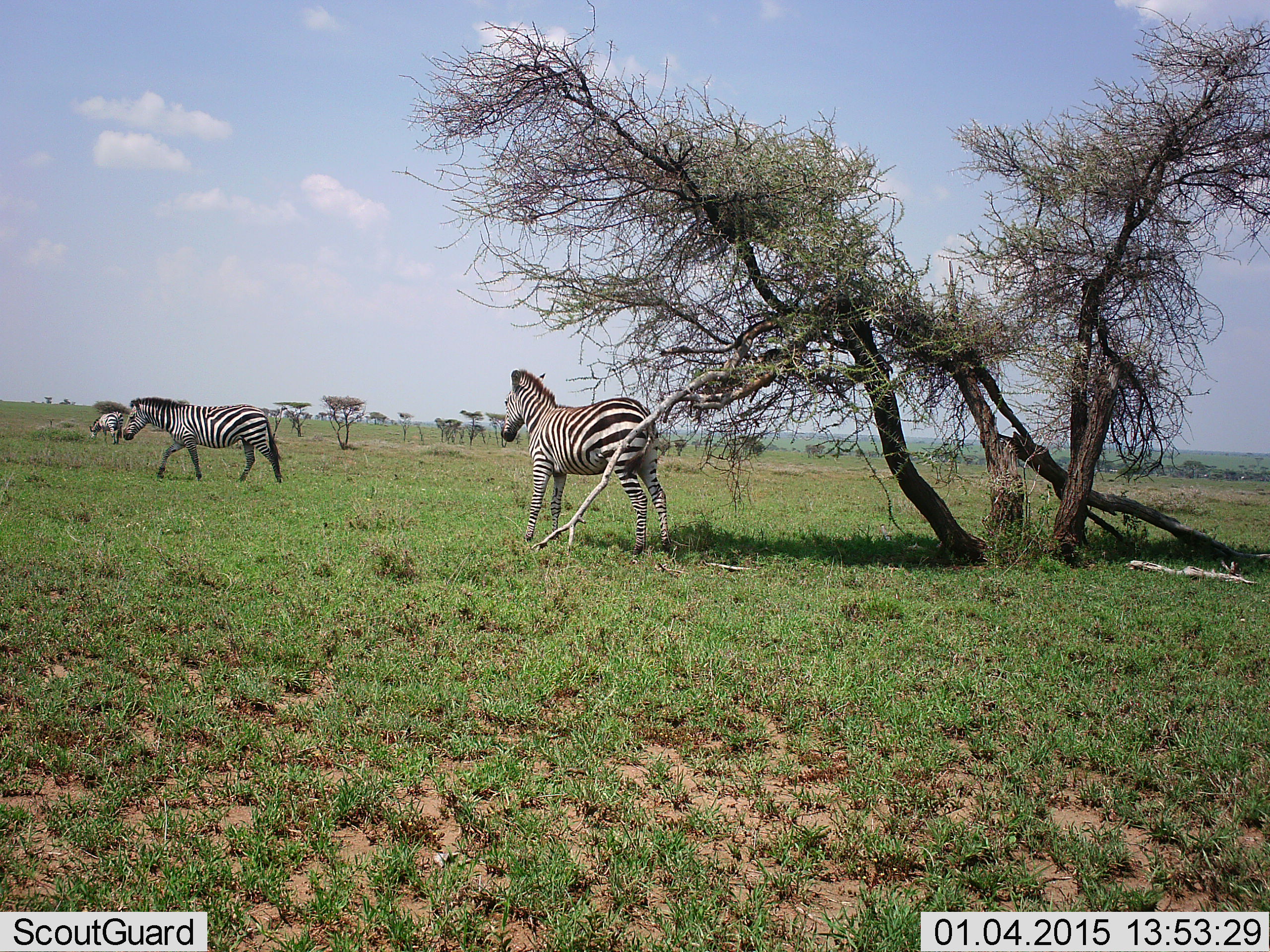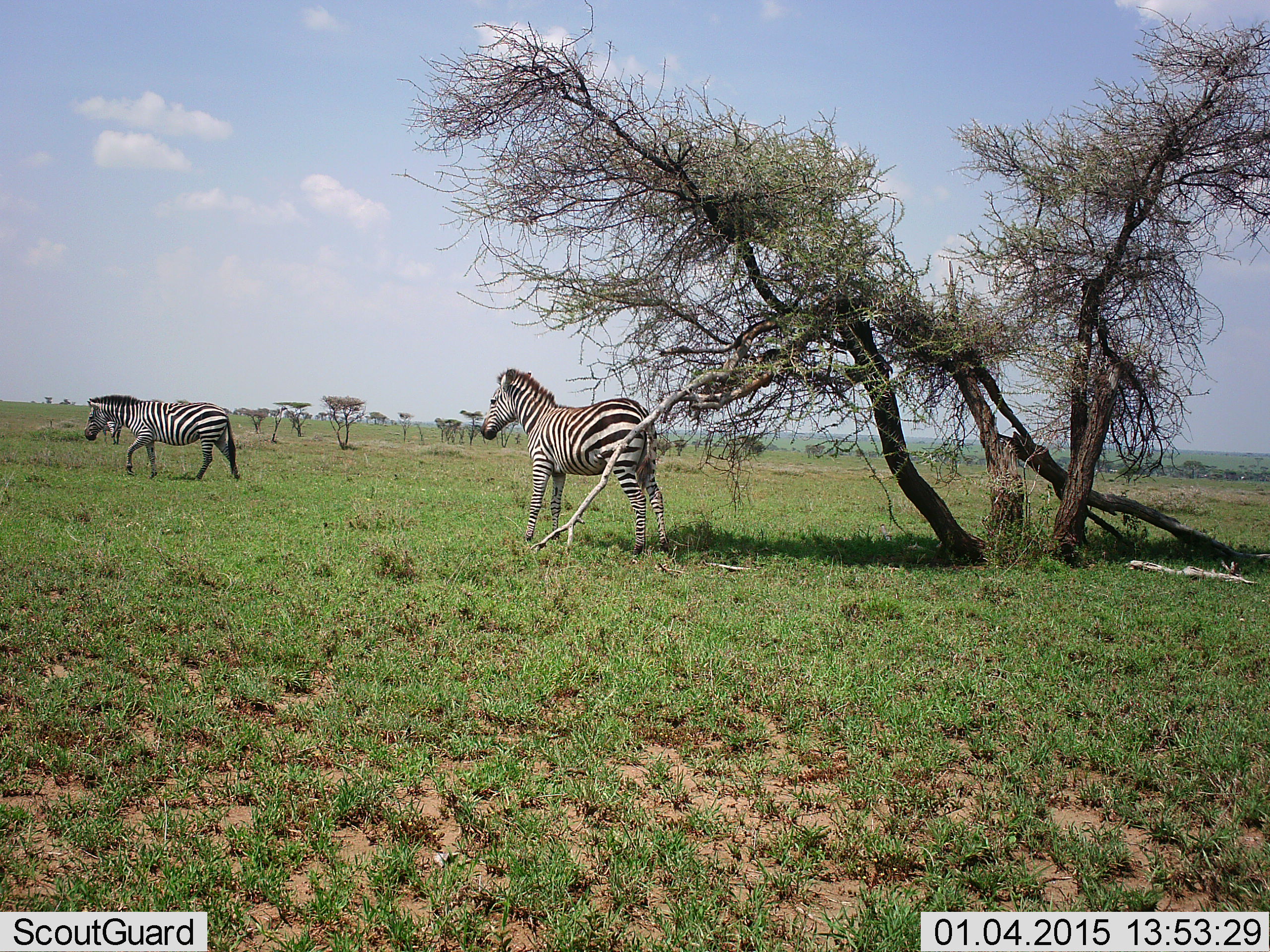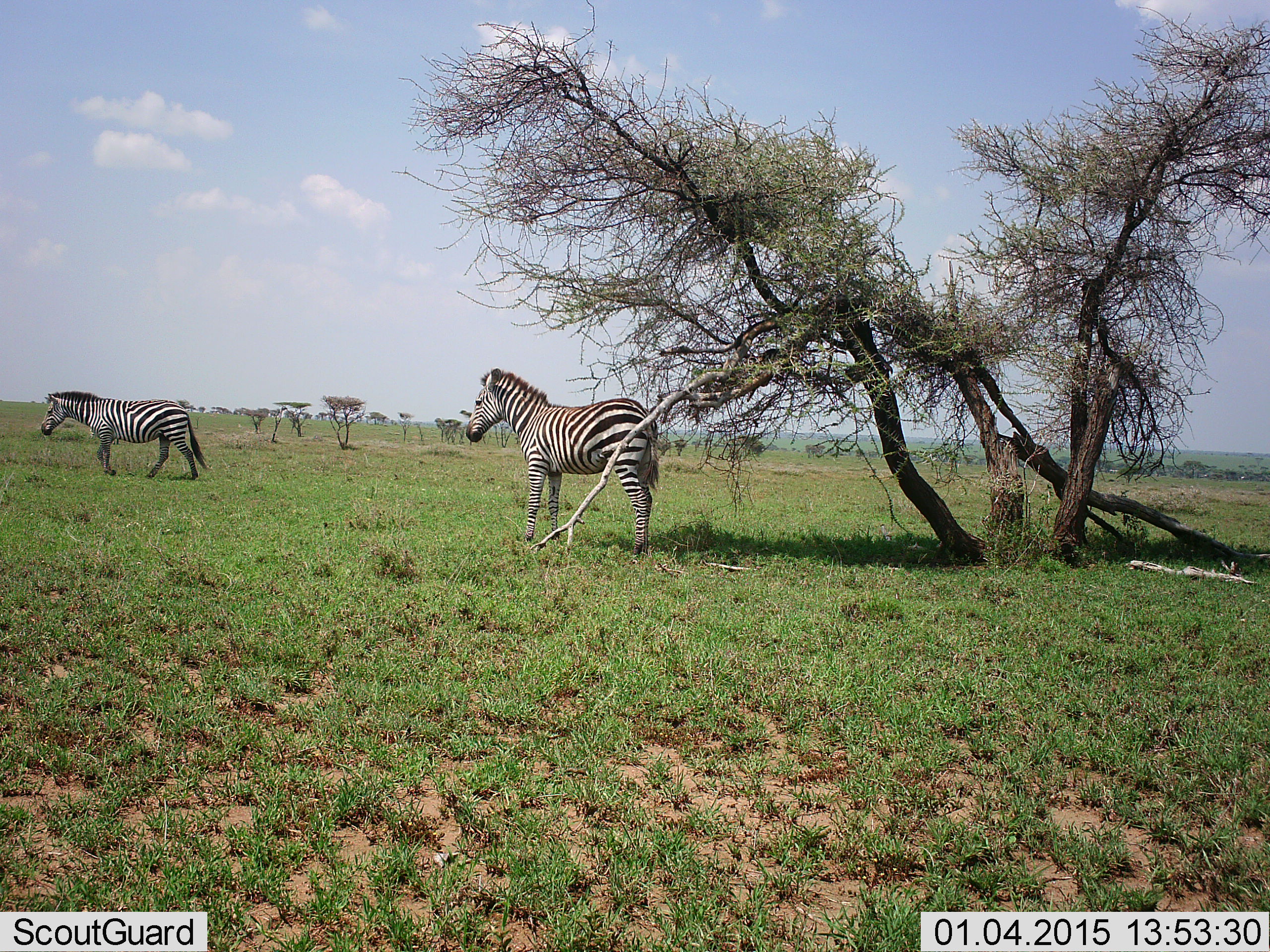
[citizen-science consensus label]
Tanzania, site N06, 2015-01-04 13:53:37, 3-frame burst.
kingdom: Animalia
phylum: Chordata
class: Mammalia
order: Perissodactyla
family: Equidae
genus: Equus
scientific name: Equus quagga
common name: plains zebra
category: zebra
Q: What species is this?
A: Zebra (plains zebra) (Equus quagga).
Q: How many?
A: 3.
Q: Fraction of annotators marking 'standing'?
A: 70%.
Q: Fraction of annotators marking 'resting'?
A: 0%.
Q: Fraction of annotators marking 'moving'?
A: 80%.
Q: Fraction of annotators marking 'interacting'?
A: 10%.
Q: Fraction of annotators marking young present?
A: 0%.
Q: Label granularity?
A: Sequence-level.